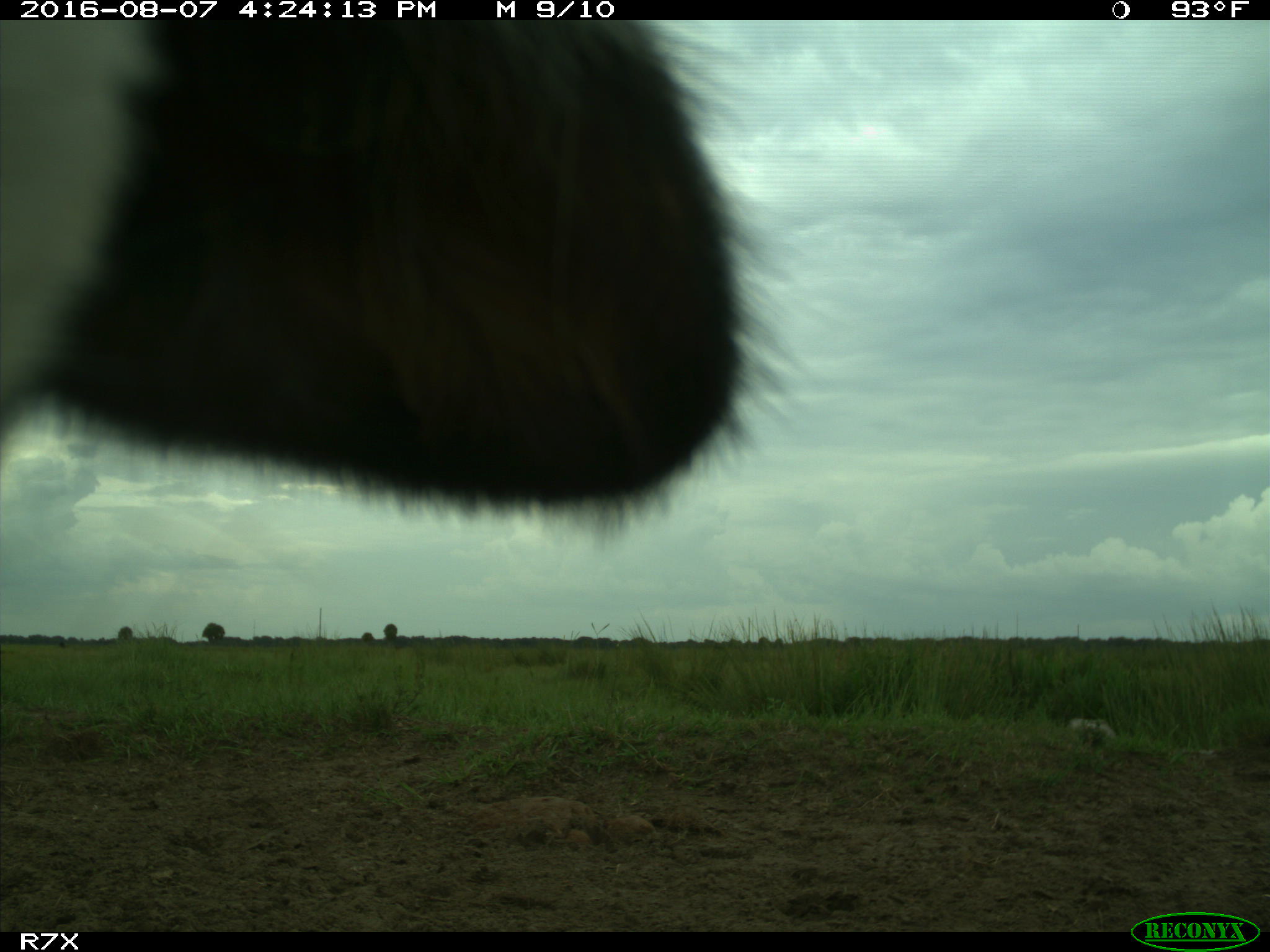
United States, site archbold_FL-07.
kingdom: Animalia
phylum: Chordata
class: Mammalia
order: Artiodactyla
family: Bovidae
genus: Bos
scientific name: Bos taurus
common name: domestic cow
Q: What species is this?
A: Bos taurus (domestic cow).